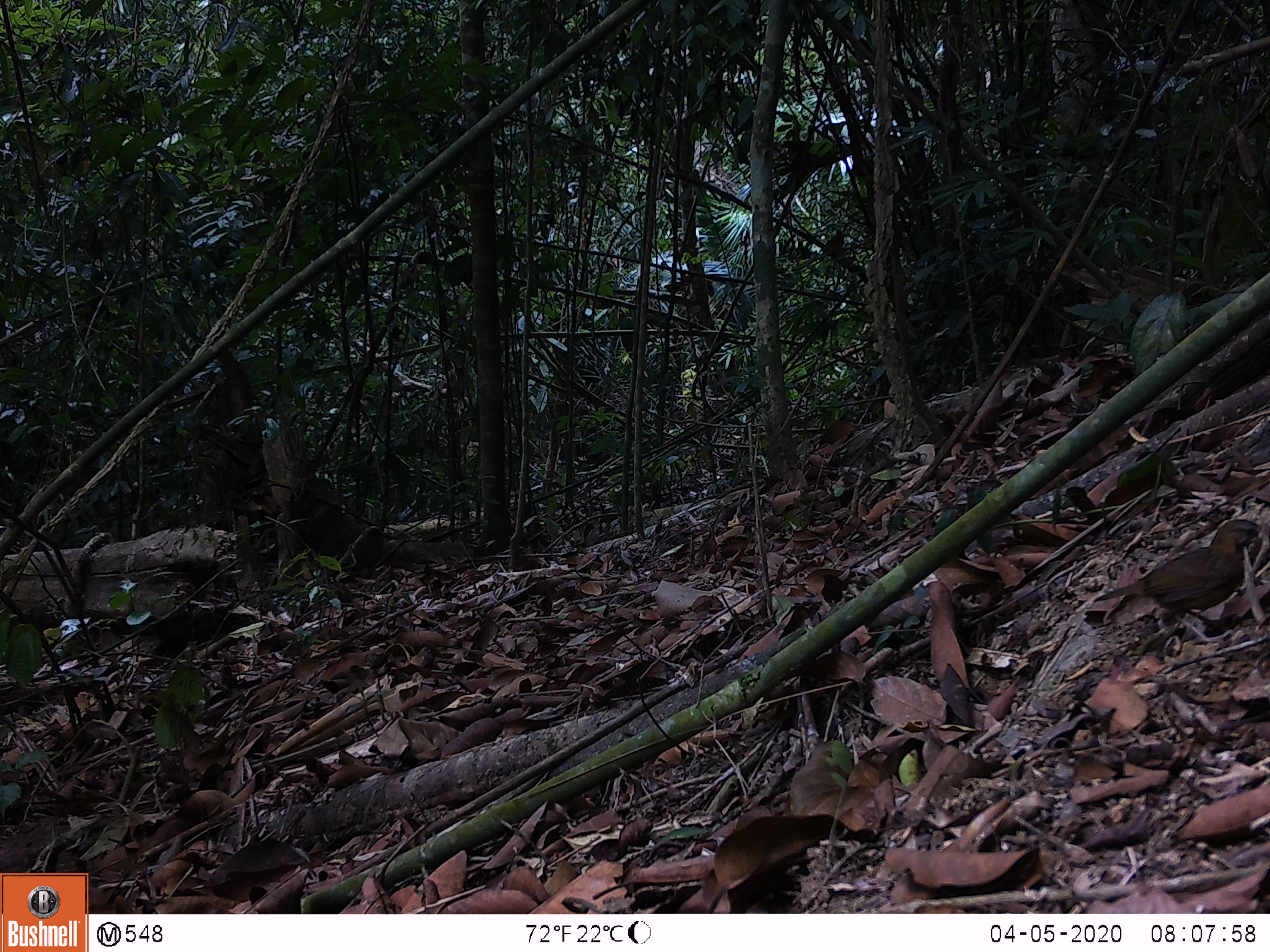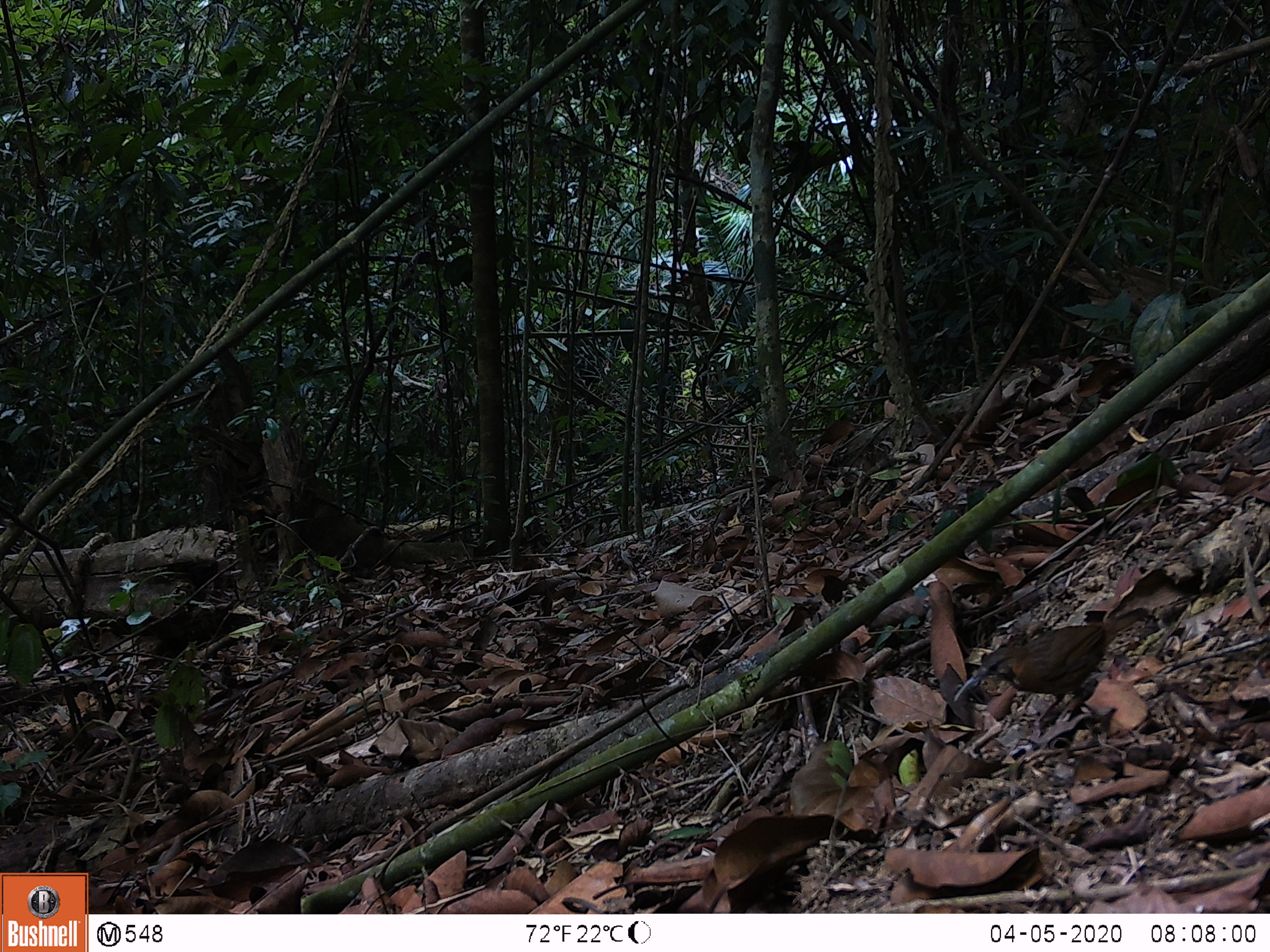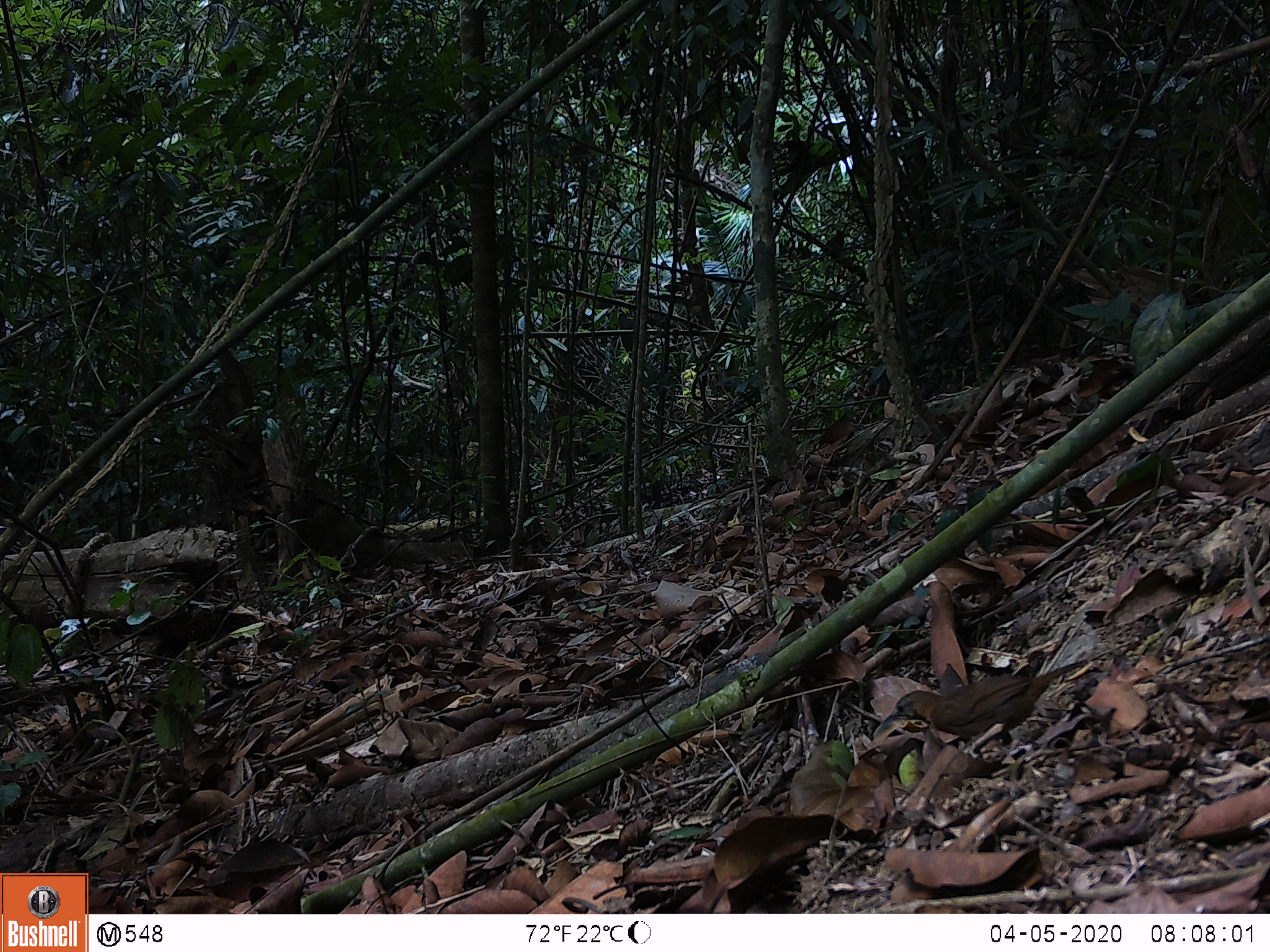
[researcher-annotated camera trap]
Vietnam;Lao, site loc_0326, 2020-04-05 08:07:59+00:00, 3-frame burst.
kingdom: Animalia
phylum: Chordata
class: Aves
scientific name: Aves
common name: bird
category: unidentified bird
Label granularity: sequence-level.